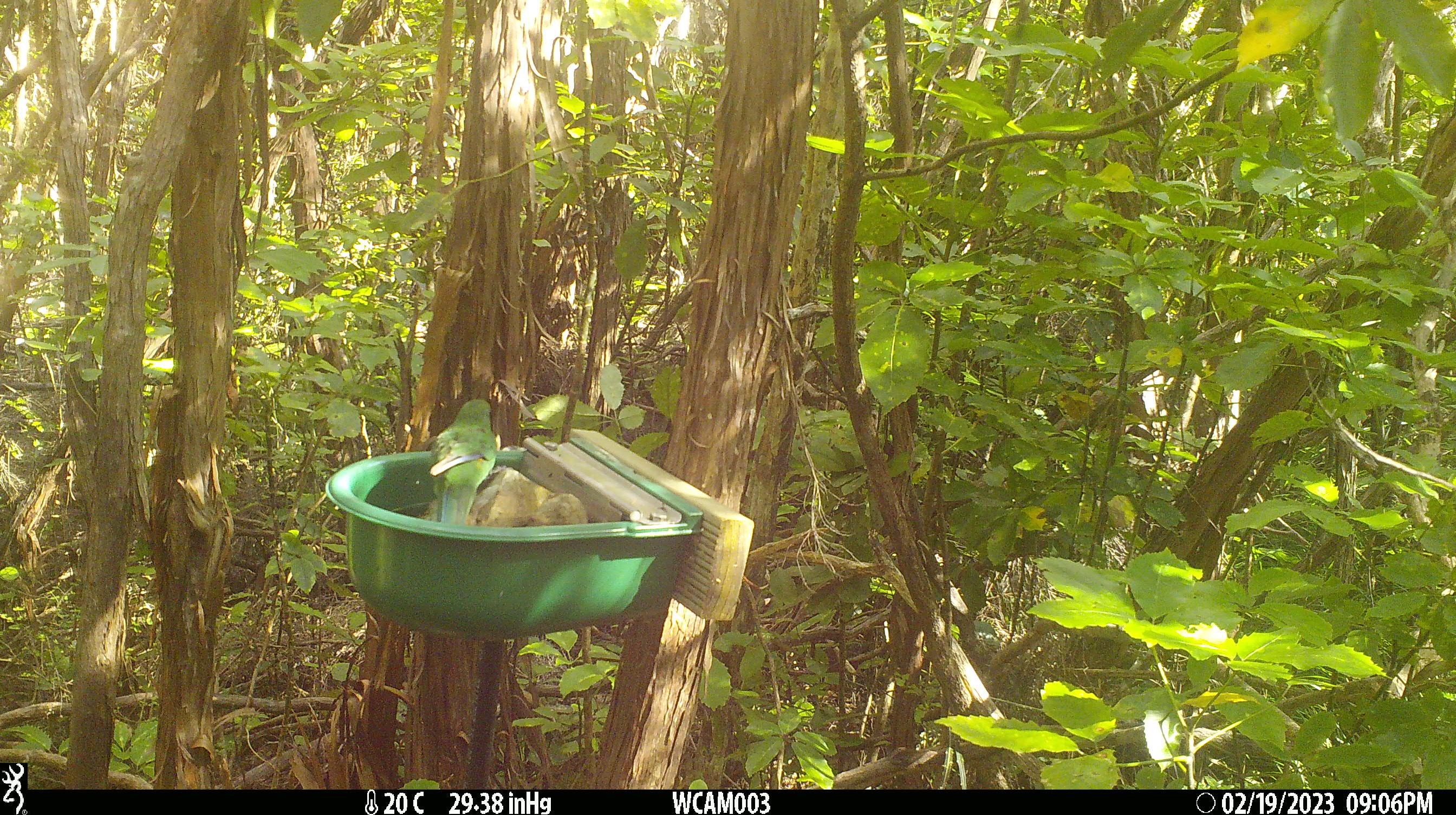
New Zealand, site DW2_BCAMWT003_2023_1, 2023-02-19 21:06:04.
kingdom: Animalia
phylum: Chordata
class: Aves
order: Psittaciformes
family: Psittaculidae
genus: Cyanoramphus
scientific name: Cyanoramphus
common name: parakeet